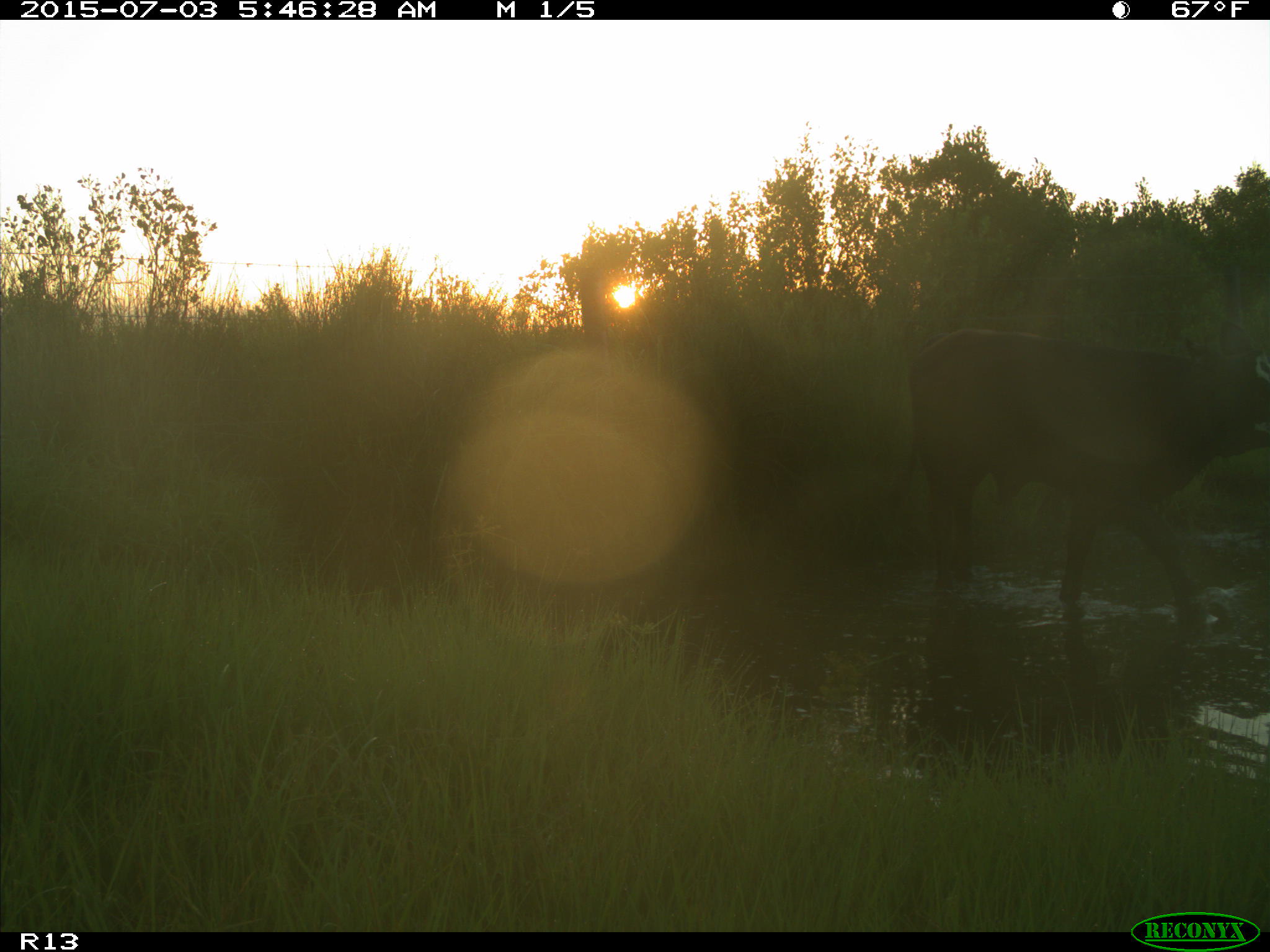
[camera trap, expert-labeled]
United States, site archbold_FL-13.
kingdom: Animalia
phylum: Chordata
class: Mammalia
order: Artiodactyla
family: Bovidae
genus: Bos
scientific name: Bos taurus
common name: domestic cow